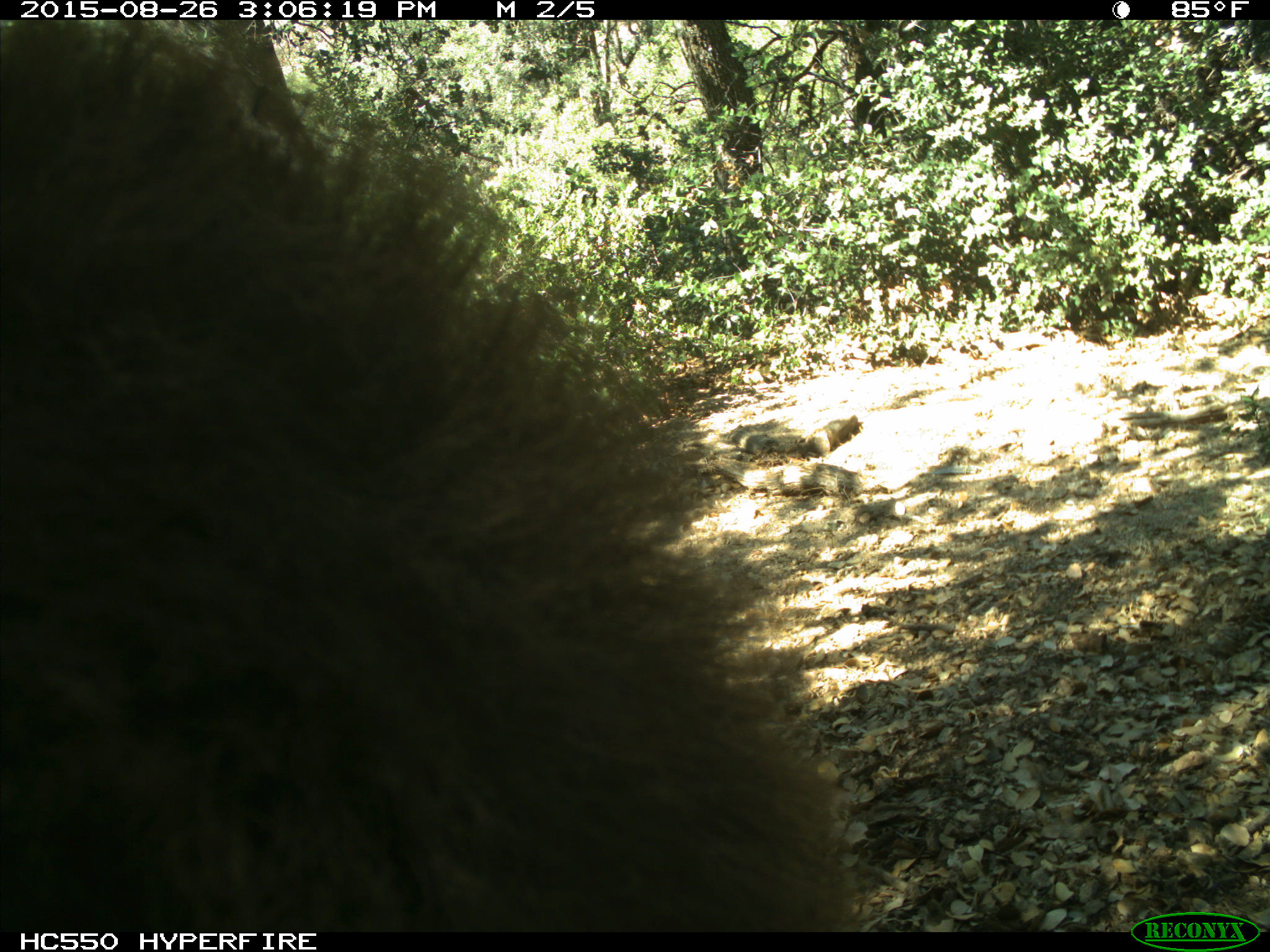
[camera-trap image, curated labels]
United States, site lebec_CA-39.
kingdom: Animalia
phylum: Chordata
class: Mammalia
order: Carnivora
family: Ursidae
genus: Ursus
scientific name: Ursus americanus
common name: american black bear